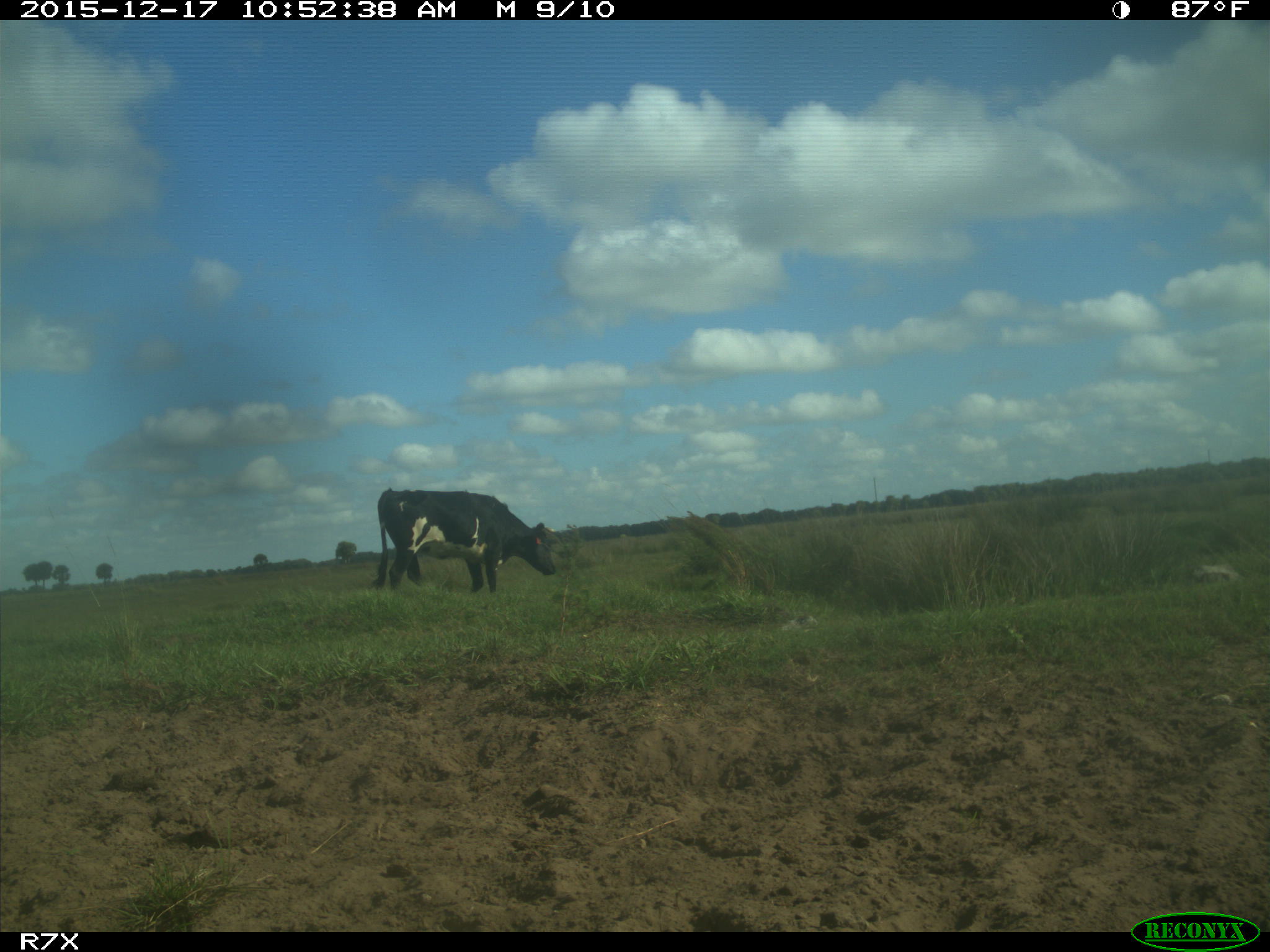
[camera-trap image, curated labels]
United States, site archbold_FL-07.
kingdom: Animalia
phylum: Chordata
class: Mammalia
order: Artiodactyla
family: Bovidae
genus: Bos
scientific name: Bos taurus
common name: domestic cow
Bos taurus (domestic cow).